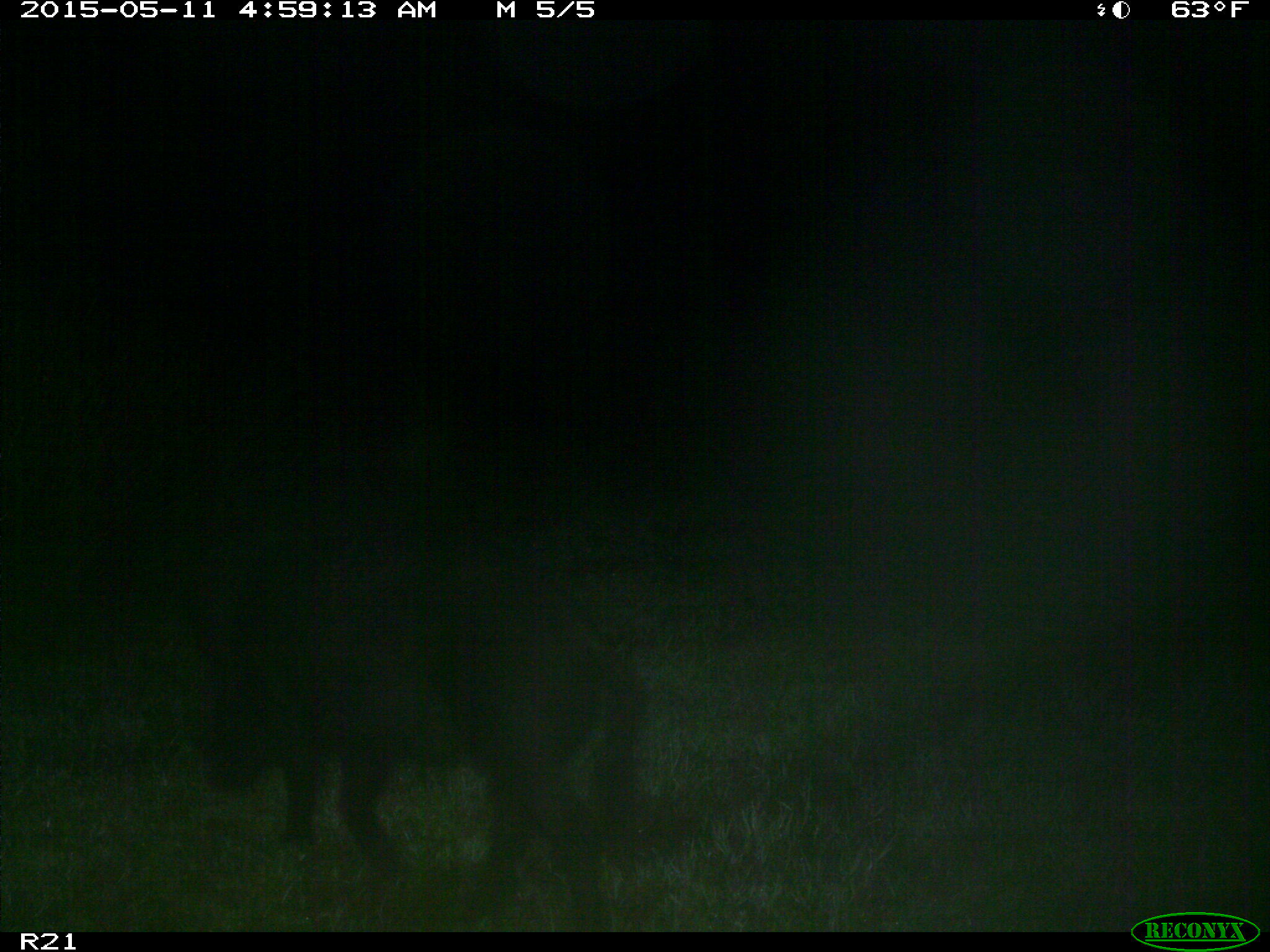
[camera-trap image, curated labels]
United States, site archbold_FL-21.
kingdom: Animalia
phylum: Chordata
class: Mammalia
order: Artiodactyla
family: Suidae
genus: Sus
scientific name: Sus scrofa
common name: wild boar